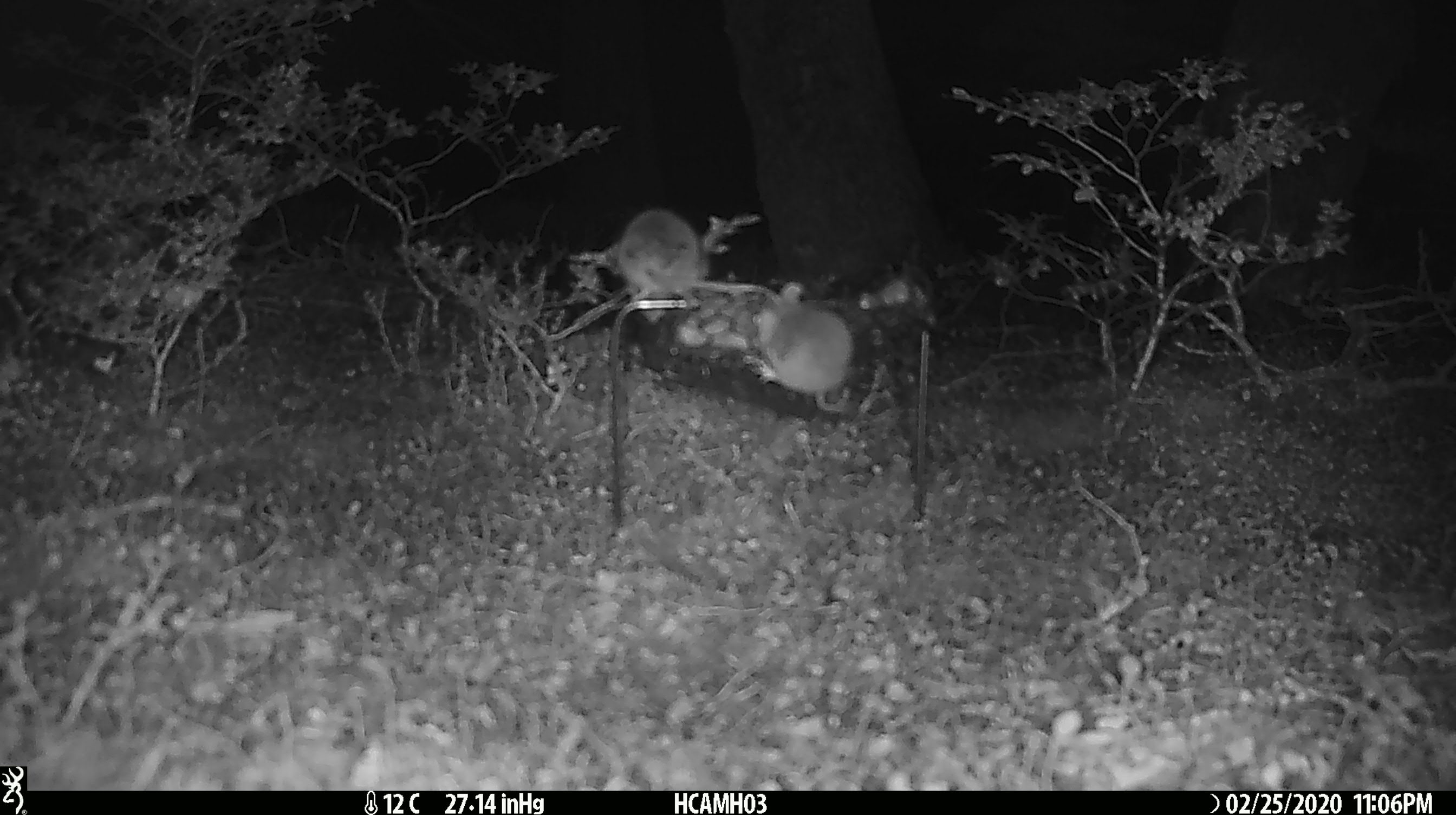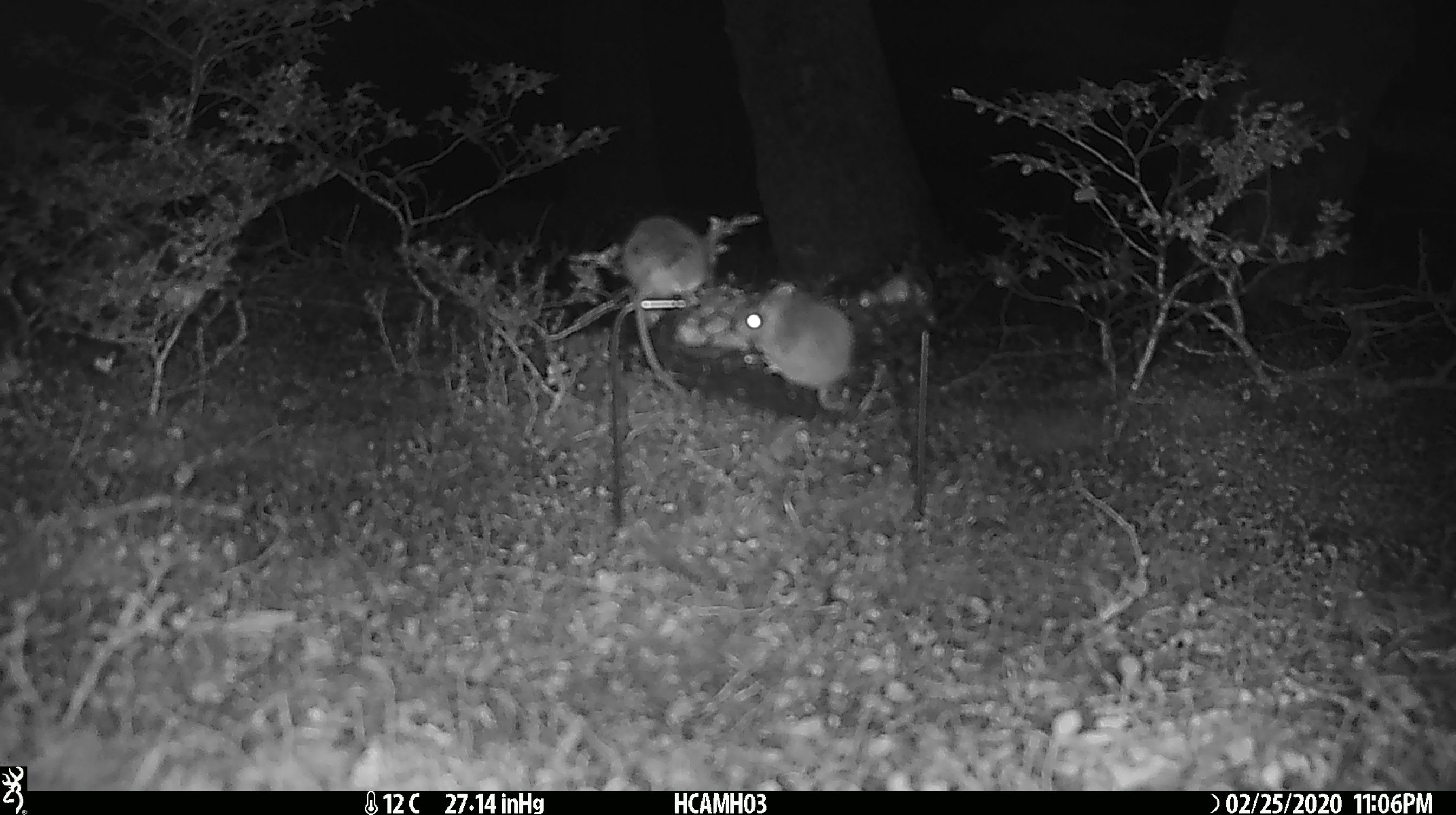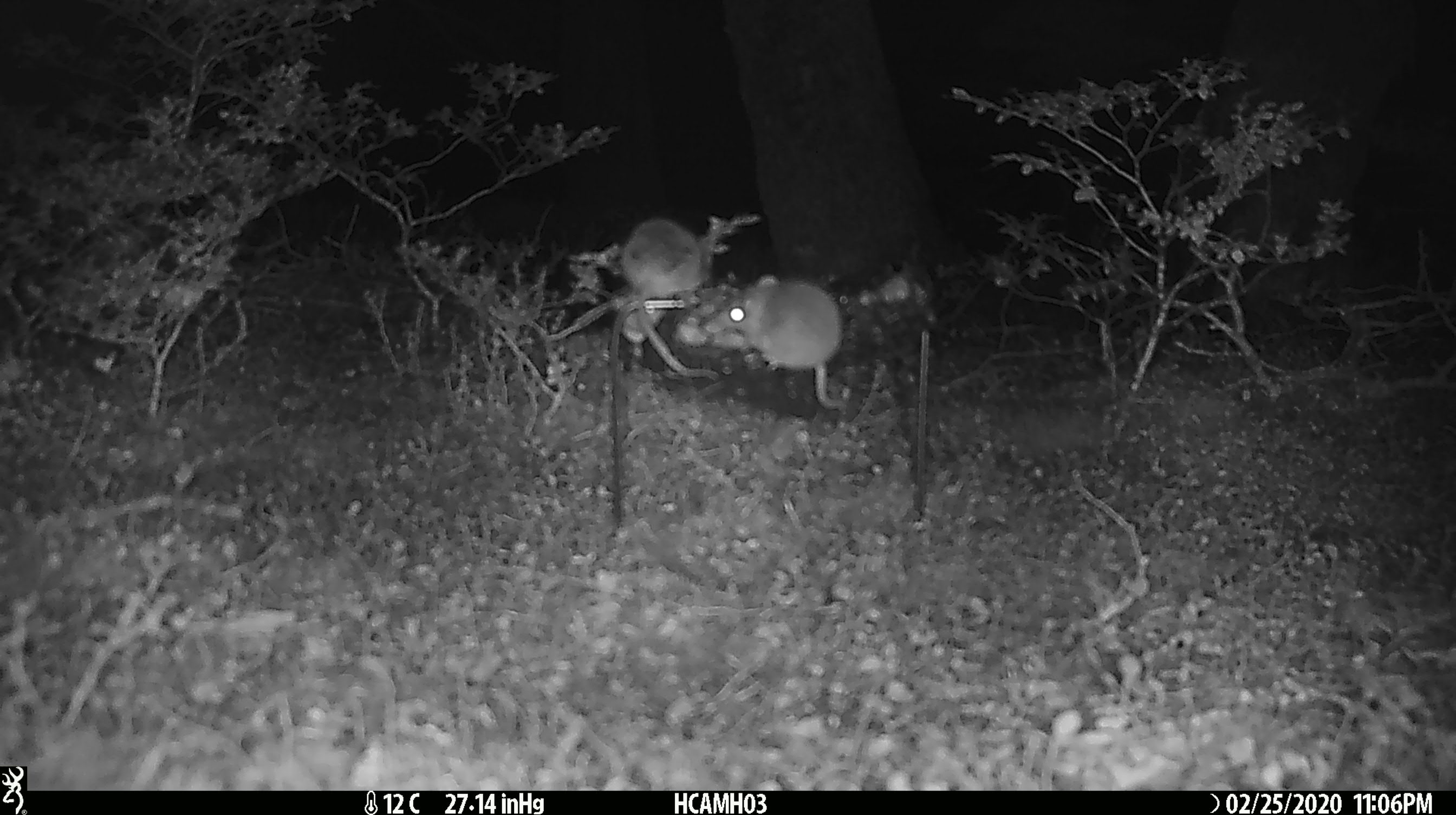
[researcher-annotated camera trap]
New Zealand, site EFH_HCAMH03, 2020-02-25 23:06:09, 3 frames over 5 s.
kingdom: Animalia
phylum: Chordata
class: Mammalia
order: Rodentia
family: Muridae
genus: Mus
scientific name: Mus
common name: mouse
Mouse (Mus).